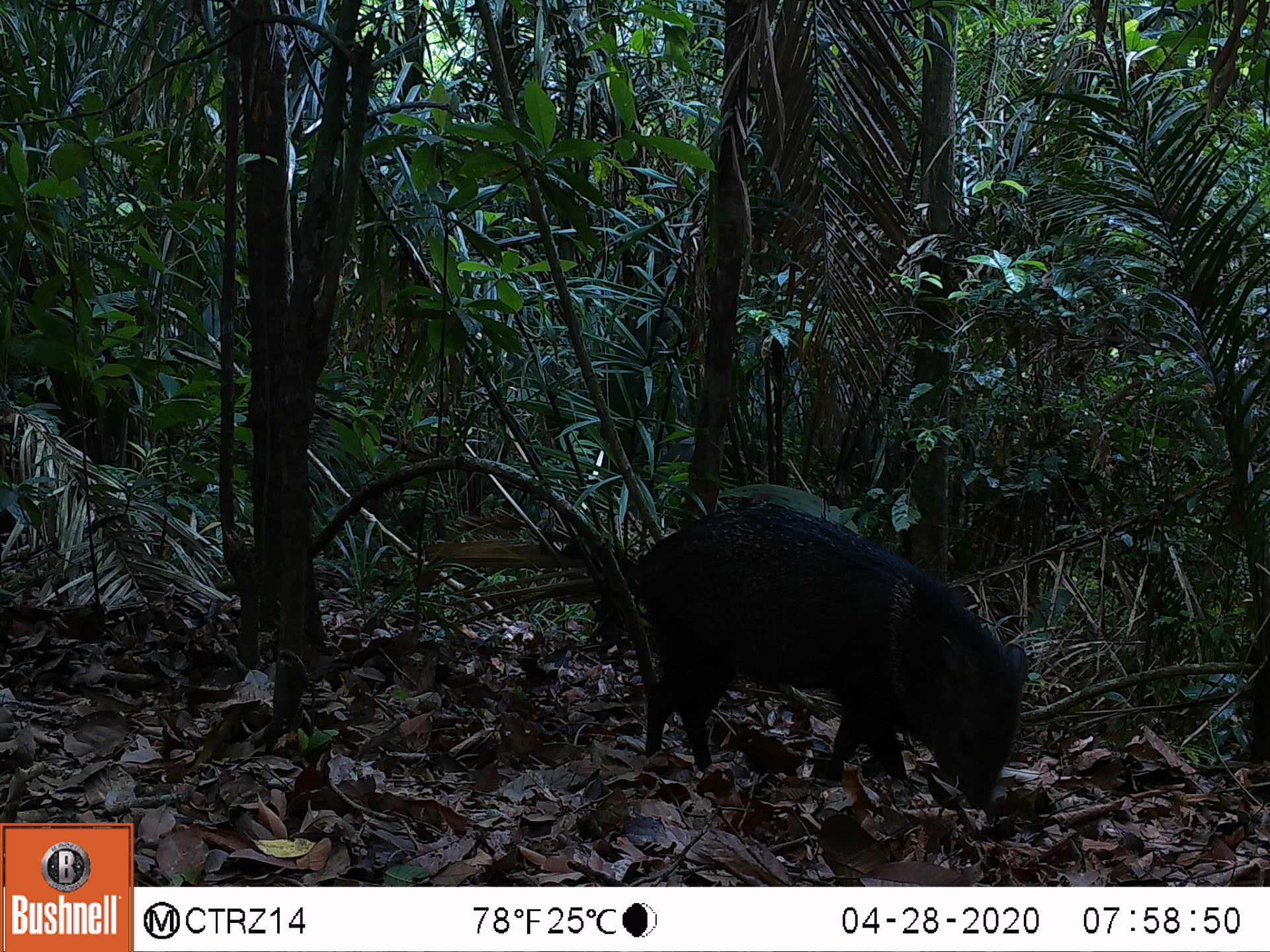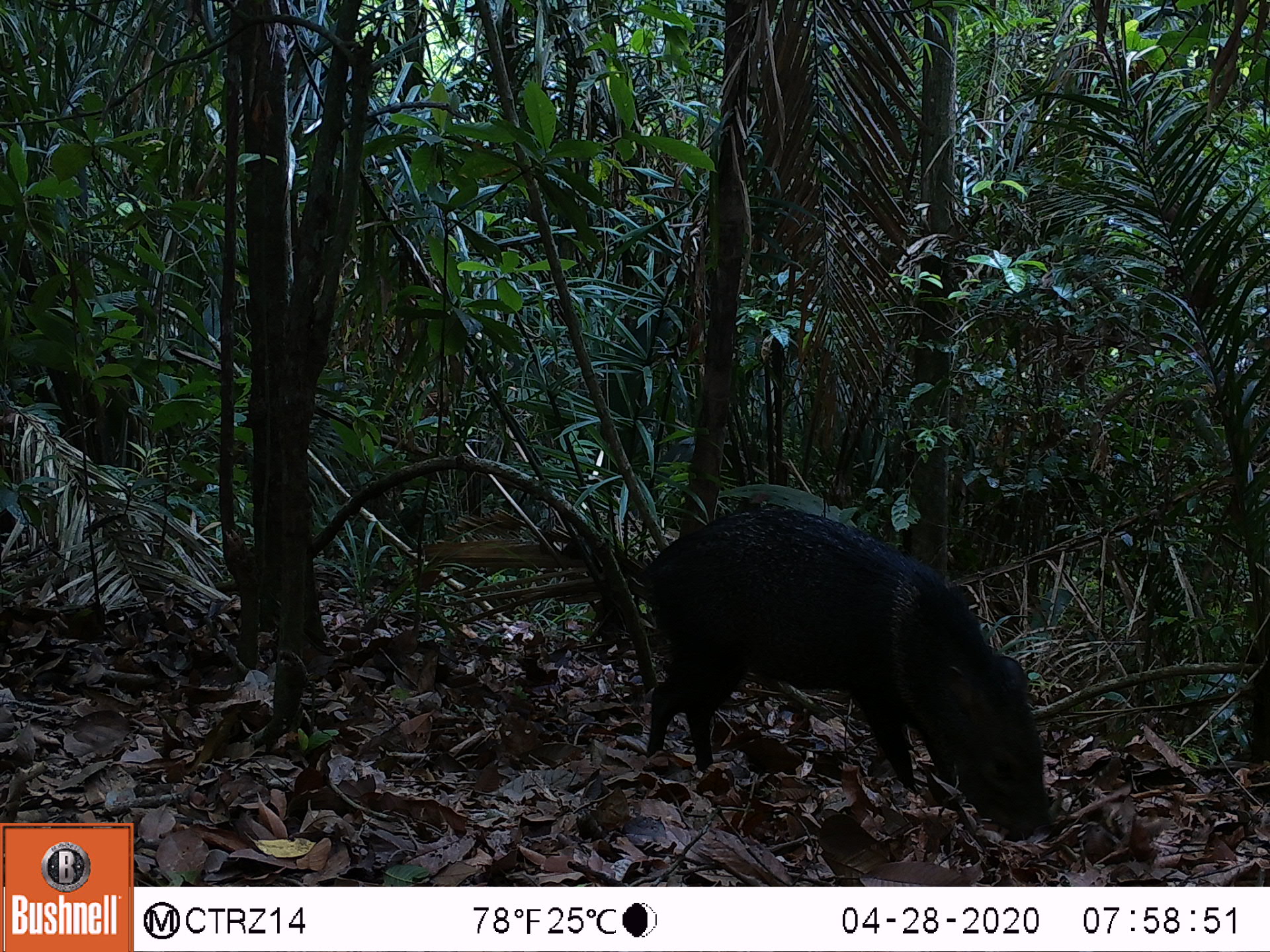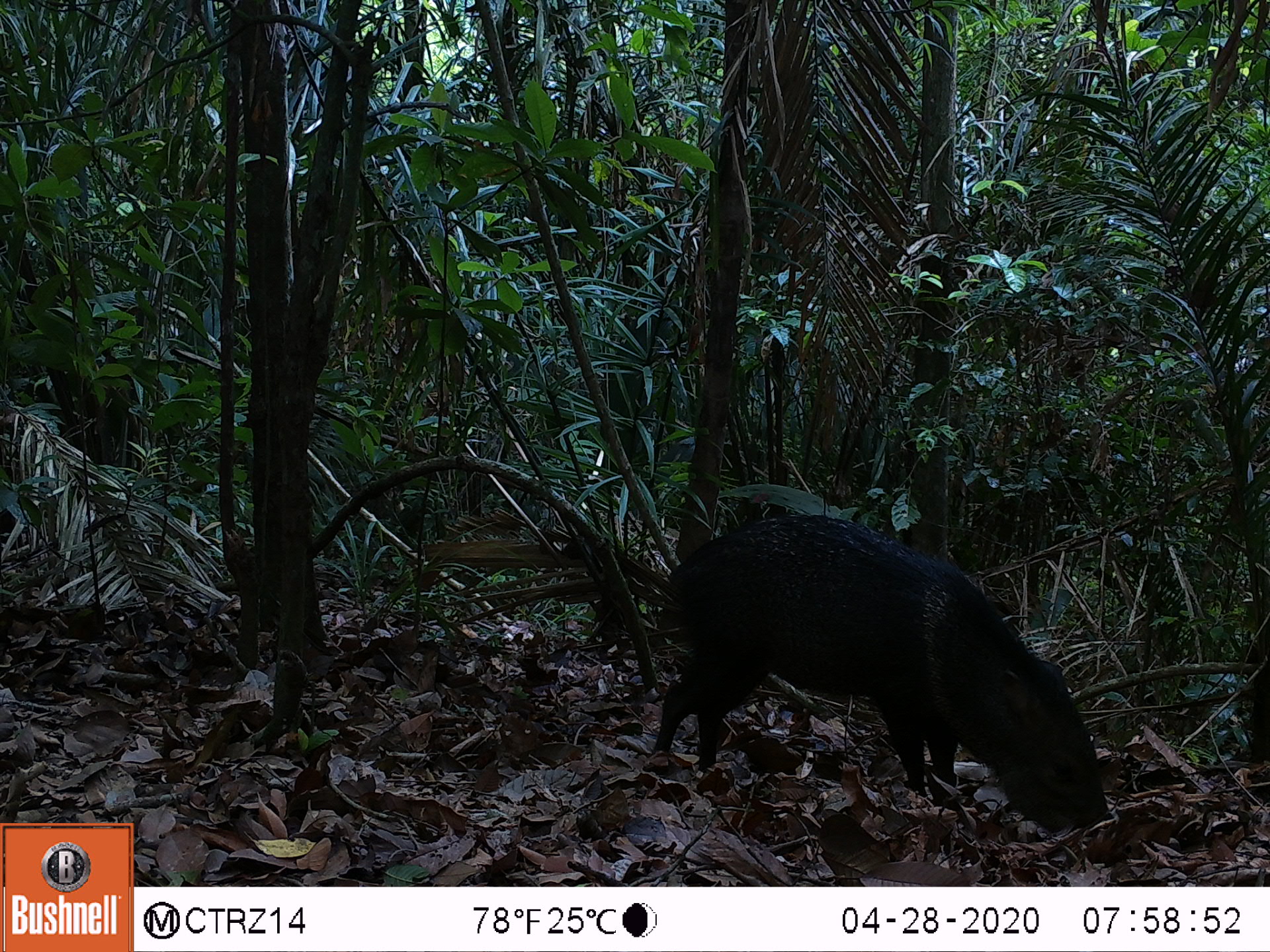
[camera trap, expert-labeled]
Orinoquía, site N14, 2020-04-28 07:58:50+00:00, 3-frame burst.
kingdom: Animalia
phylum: Chordata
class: Mammalia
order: Artiodactyla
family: Tayassuidae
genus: Pecari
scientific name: Pecari tajacu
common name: collared peccary